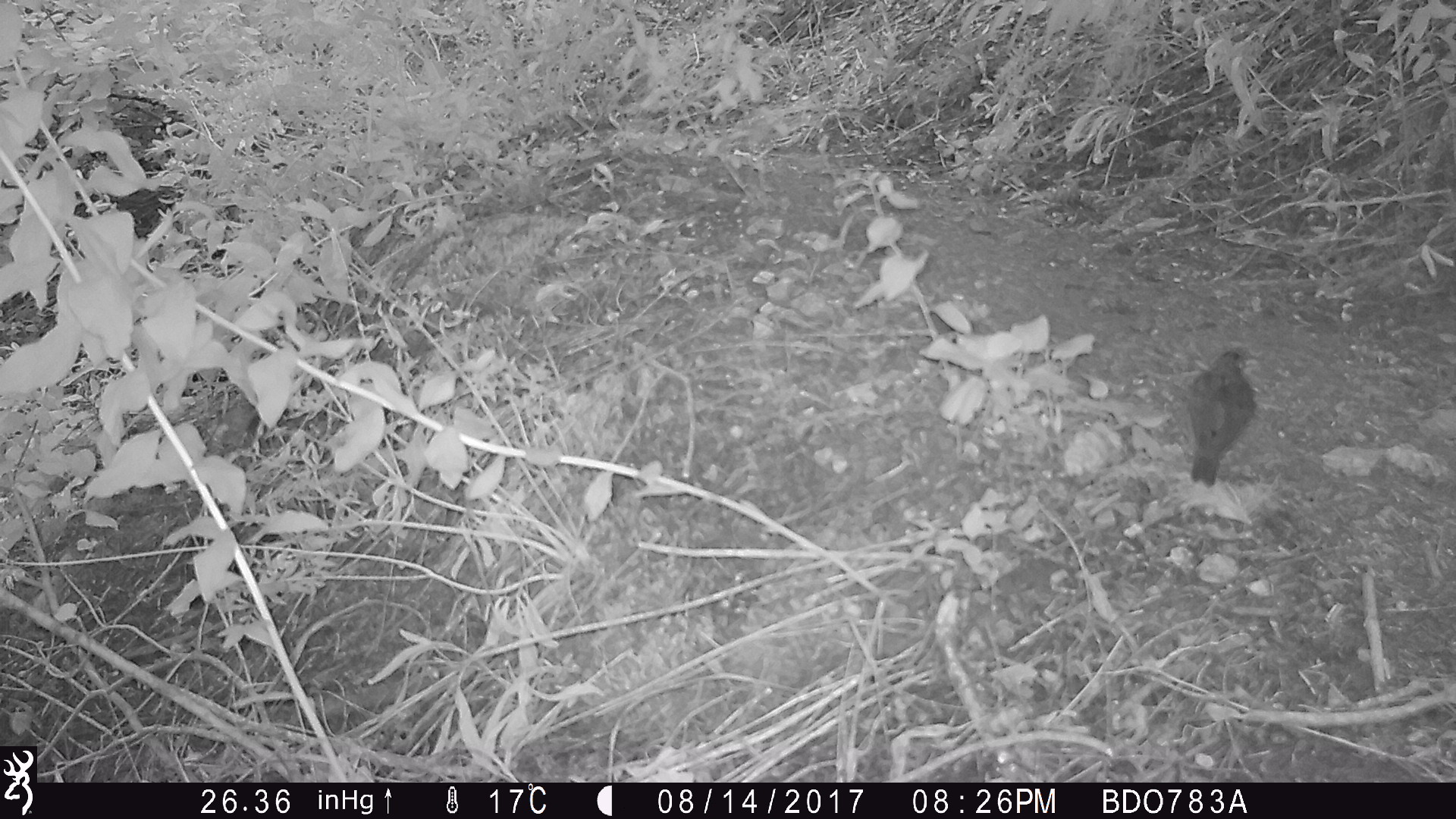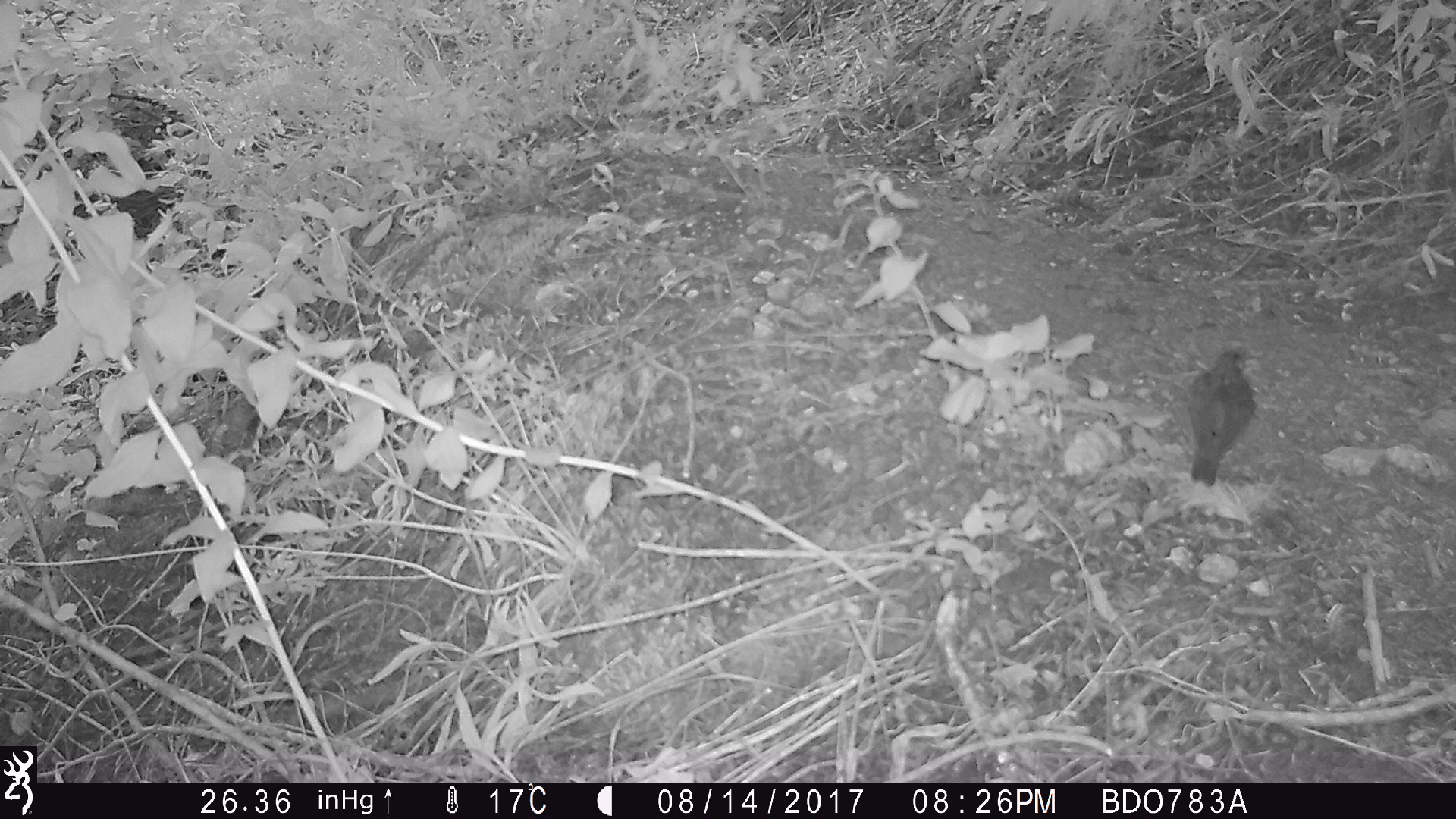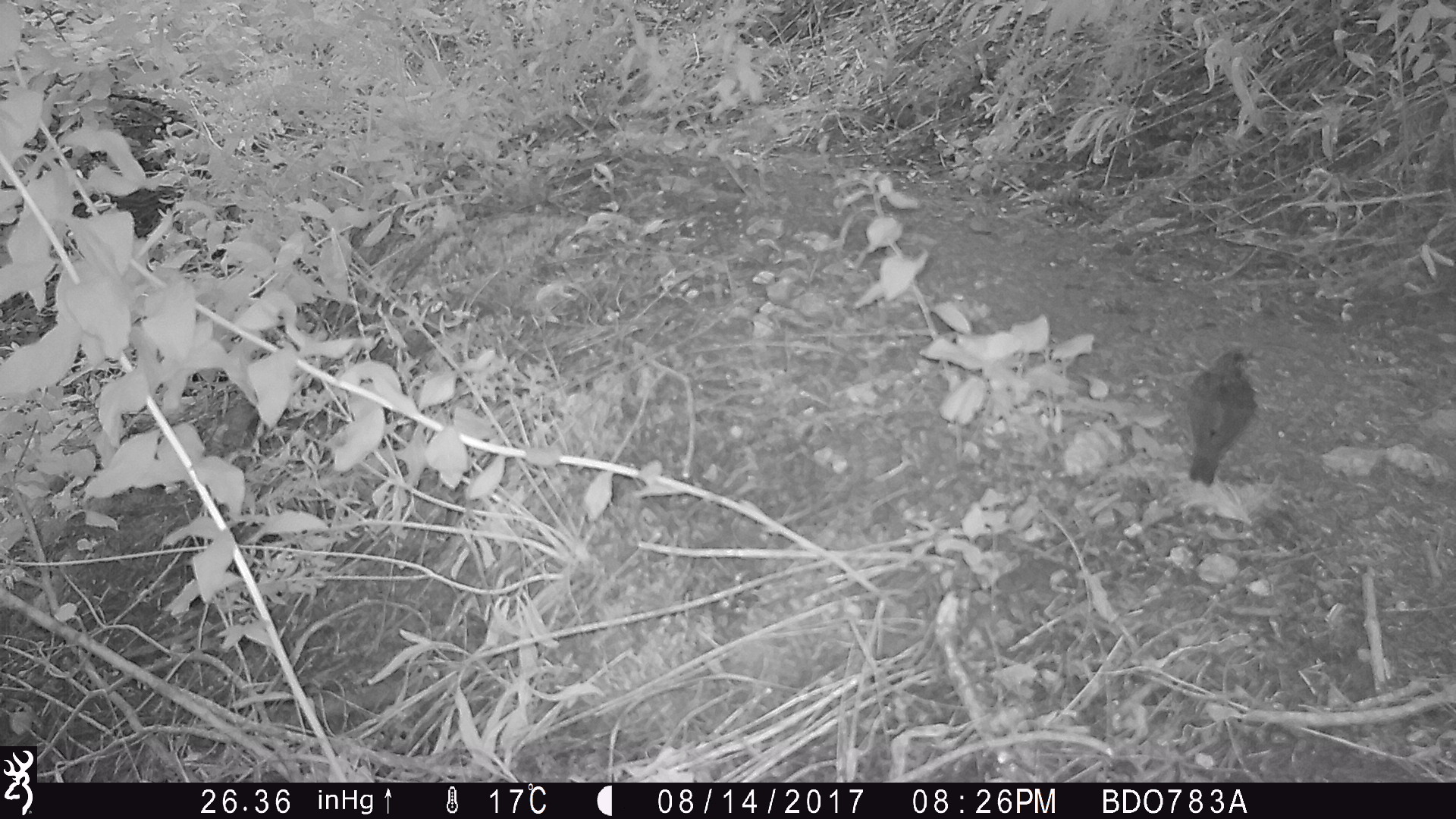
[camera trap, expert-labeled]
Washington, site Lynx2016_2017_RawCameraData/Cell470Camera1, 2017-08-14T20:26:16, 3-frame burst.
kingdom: Animalia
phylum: Chordata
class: Aves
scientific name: Aves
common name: birds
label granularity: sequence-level